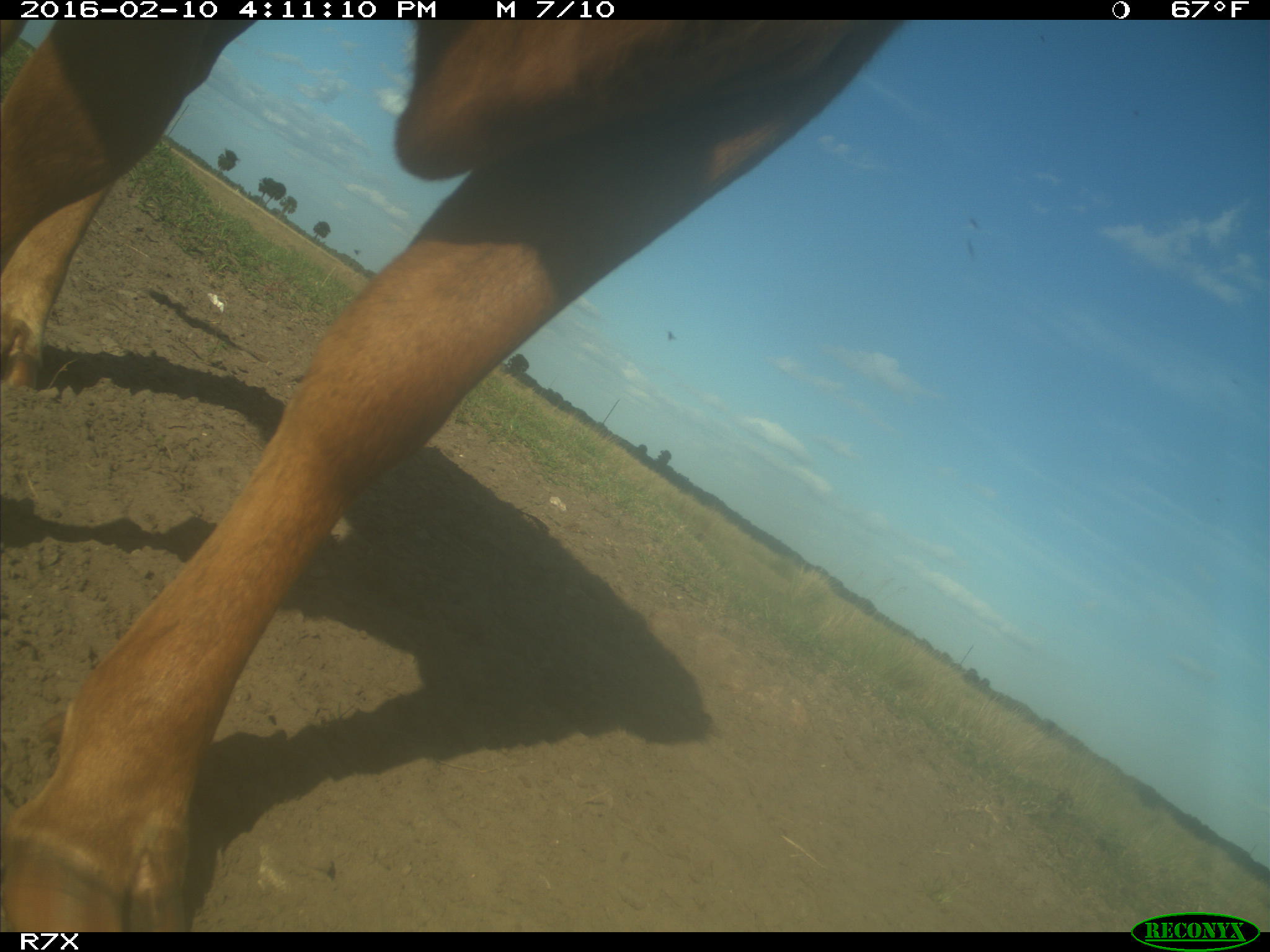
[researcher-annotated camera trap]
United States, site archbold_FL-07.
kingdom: Animalia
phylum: Chordata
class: Mammalia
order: Artiodactyla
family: Bovidae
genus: Bos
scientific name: Bos taurus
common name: domestic cow